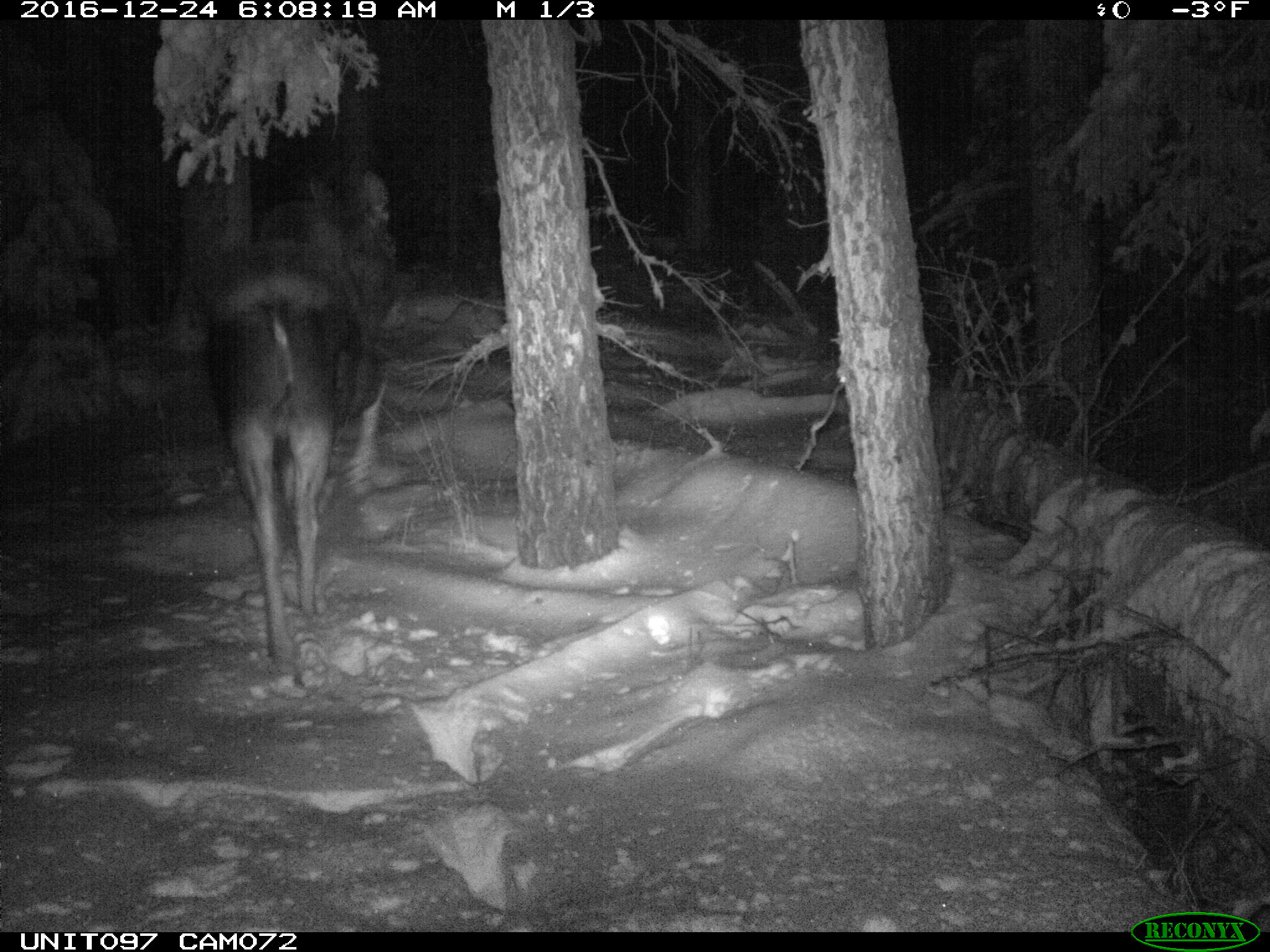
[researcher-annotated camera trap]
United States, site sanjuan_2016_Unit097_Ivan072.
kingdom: Animalia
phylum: Chordata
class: Mammalia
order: Artiodactyla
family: Cervidae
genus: Alces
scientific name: Alces alces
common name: moose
Alces alces (moose).